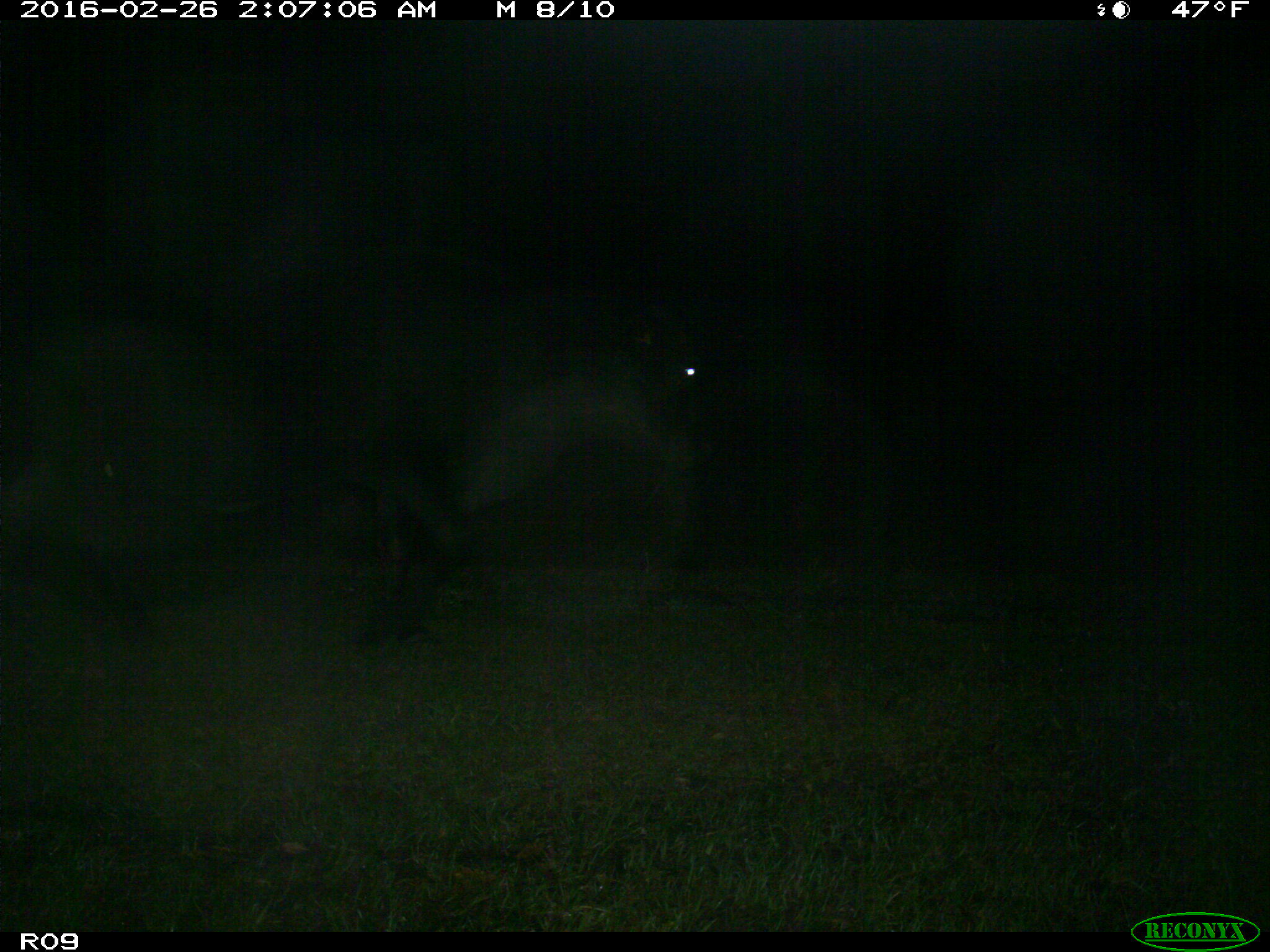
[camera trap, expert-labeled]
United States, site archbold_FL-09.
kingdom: Animalia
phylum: Chordata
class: Mammalia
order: Artiodactyla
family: Bovidae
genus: Bos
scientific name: Bos taurus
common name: domestic cow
Bos taurus (domestic cow).